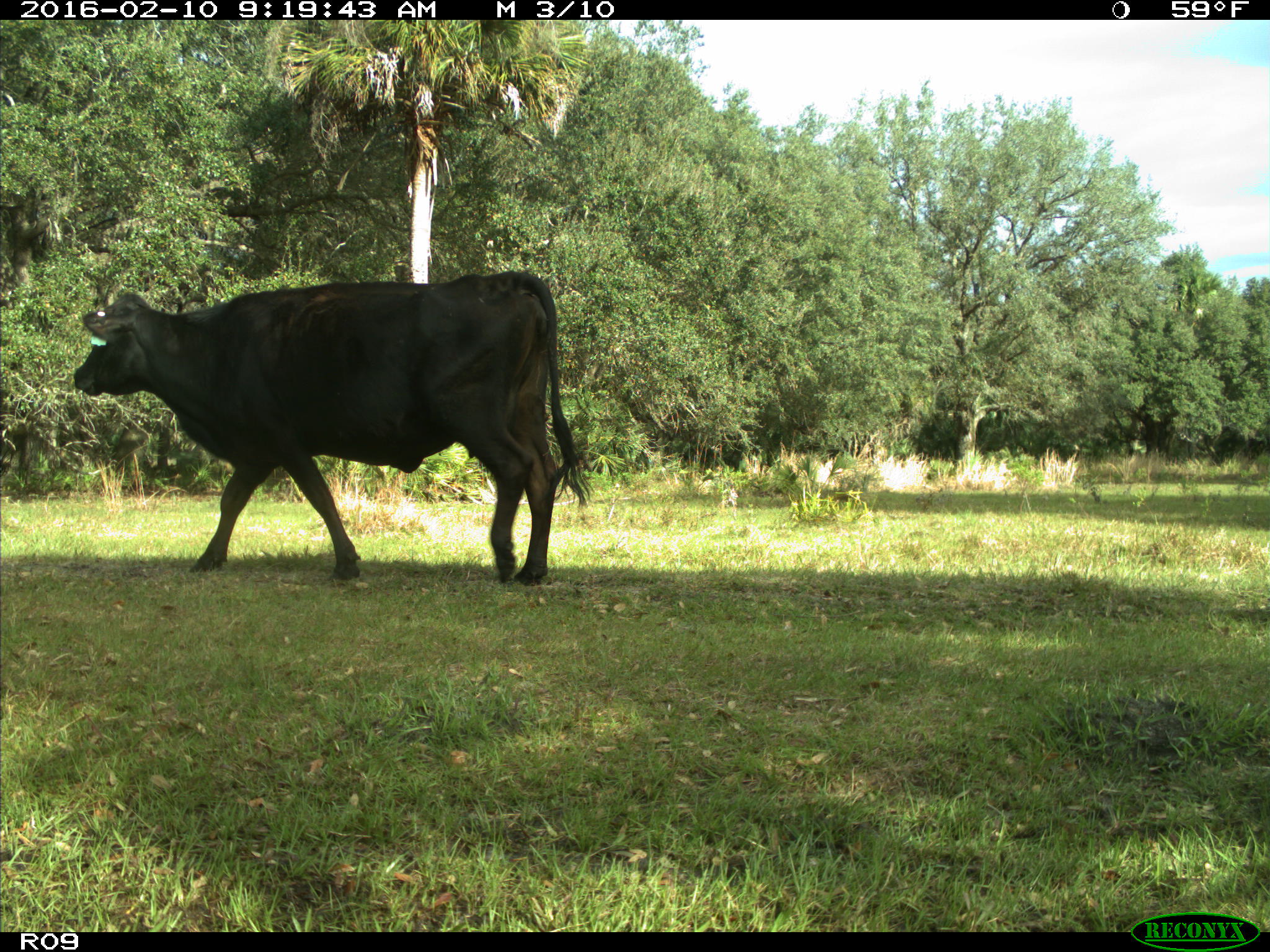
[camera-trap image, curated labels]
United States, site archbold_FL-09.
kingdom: Animalia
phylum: Chordata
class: Mammalia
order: Artiodactyla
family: Bovidae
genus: Bos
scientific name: Bos taurus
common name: domestic cow